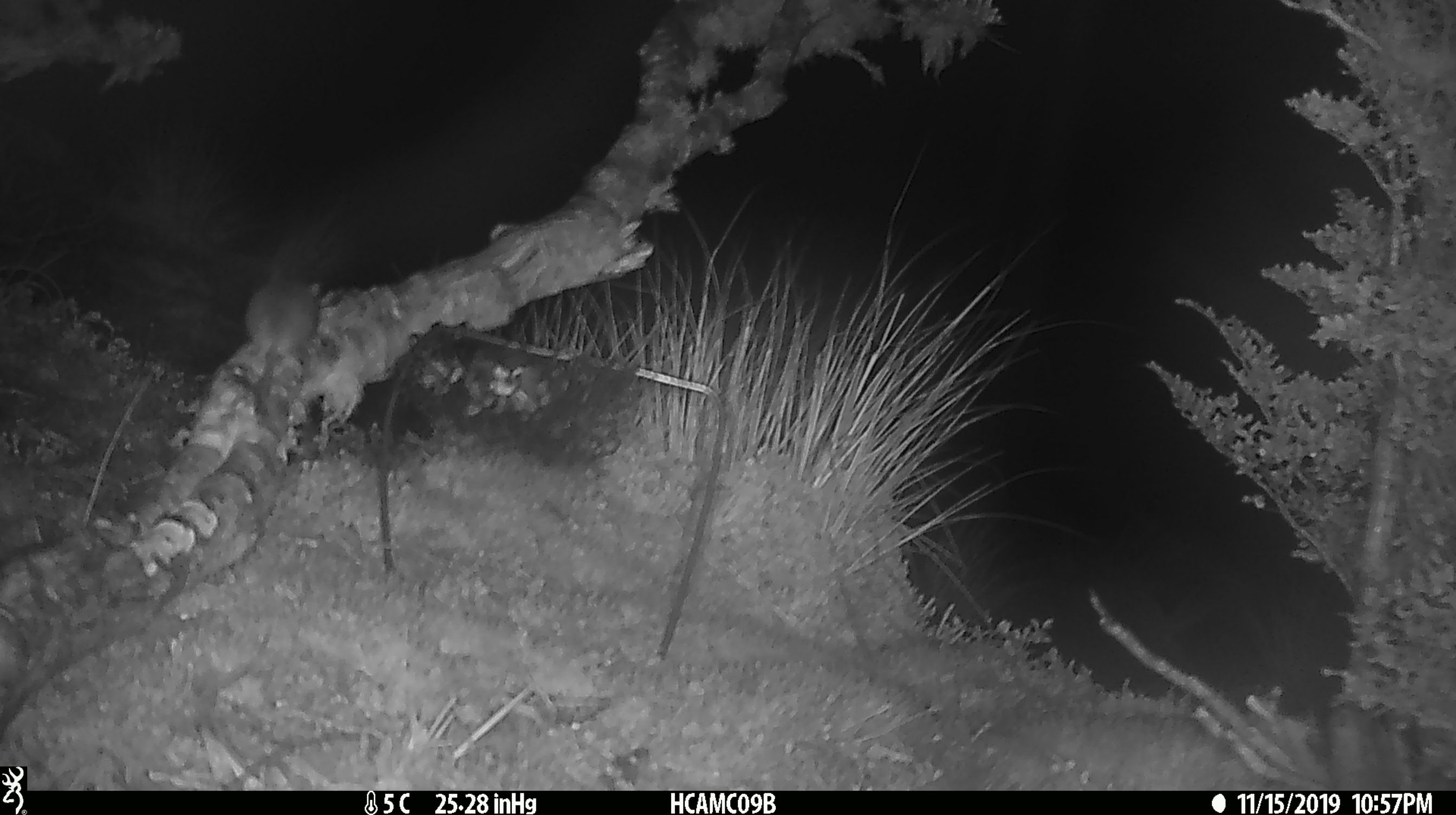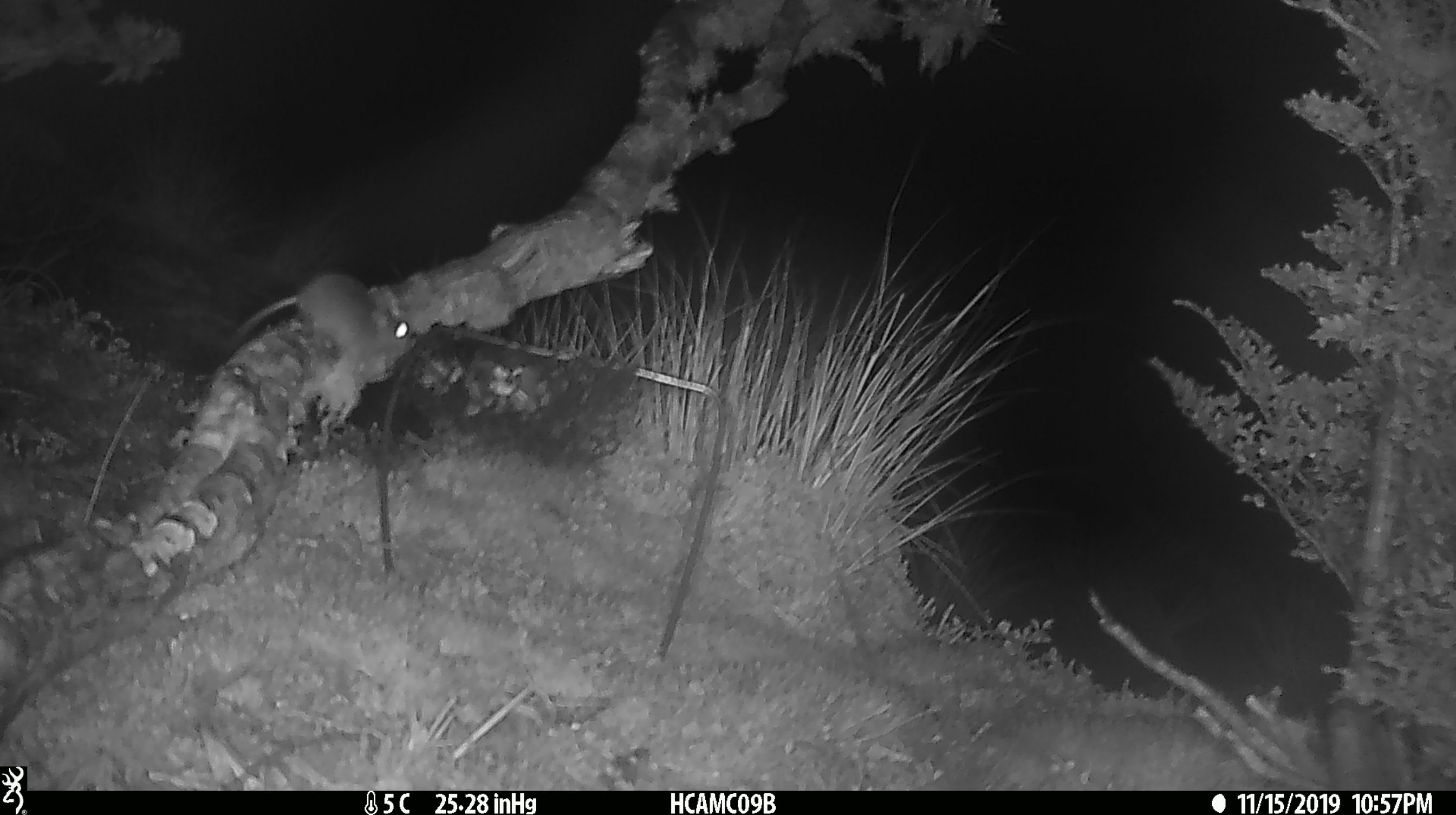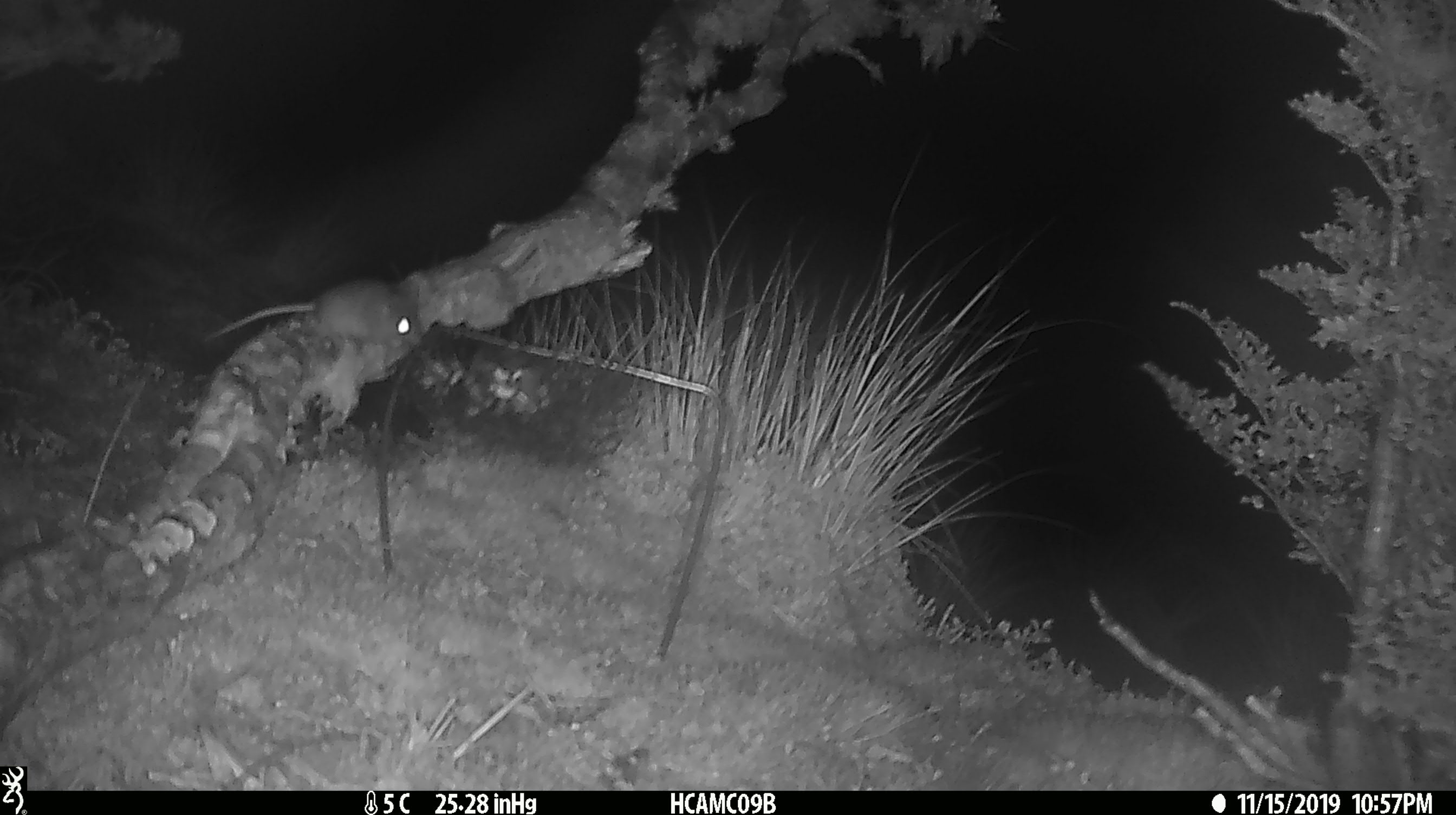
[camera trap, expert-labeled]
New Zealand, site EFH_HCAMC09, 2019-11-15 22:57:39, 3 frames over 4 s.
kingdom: Animalia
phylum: Chordata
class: Mammalia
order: Rodentia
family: Muridae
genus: Mus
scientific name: Mus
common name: mouse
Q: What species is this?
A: Mouse (Mus).